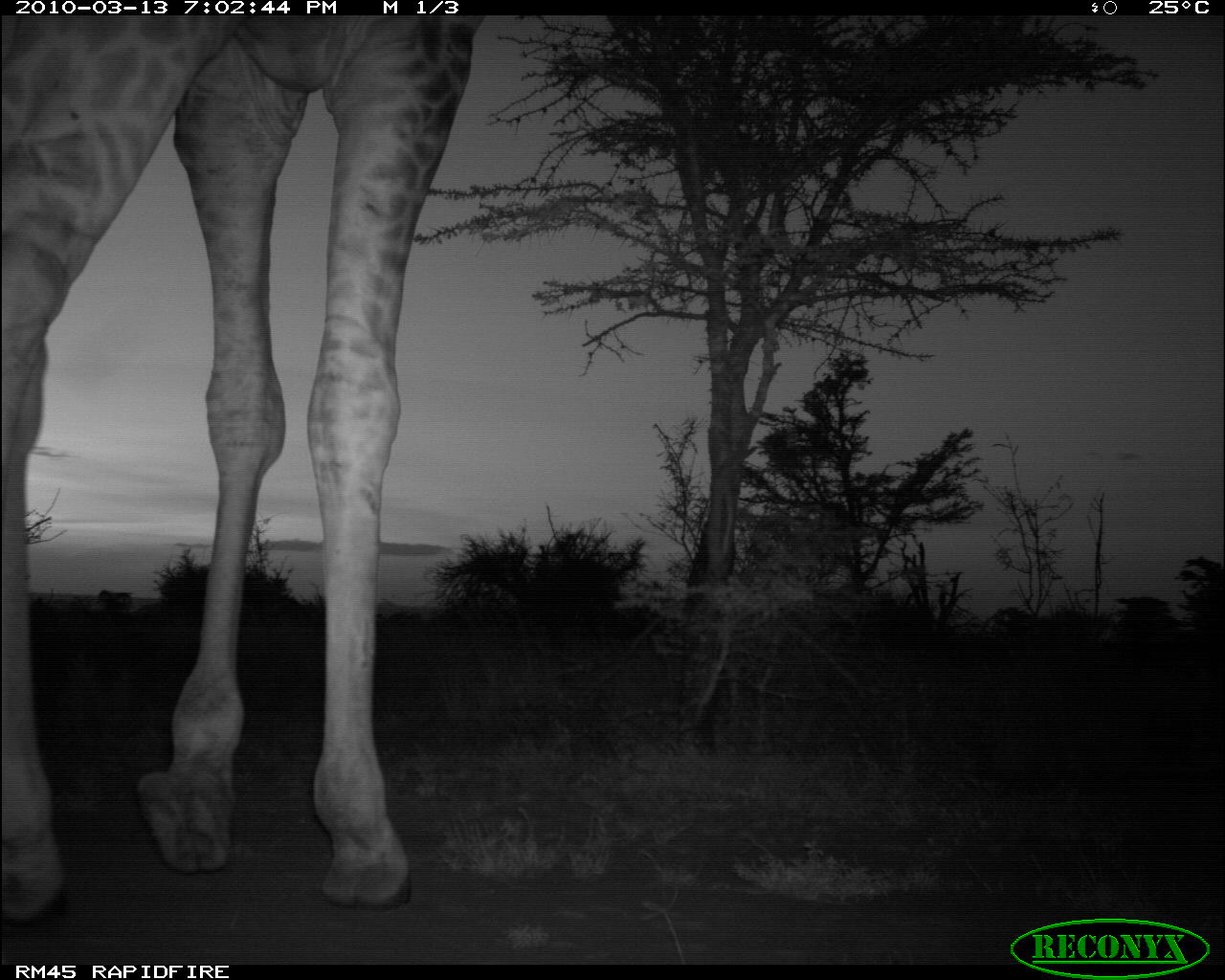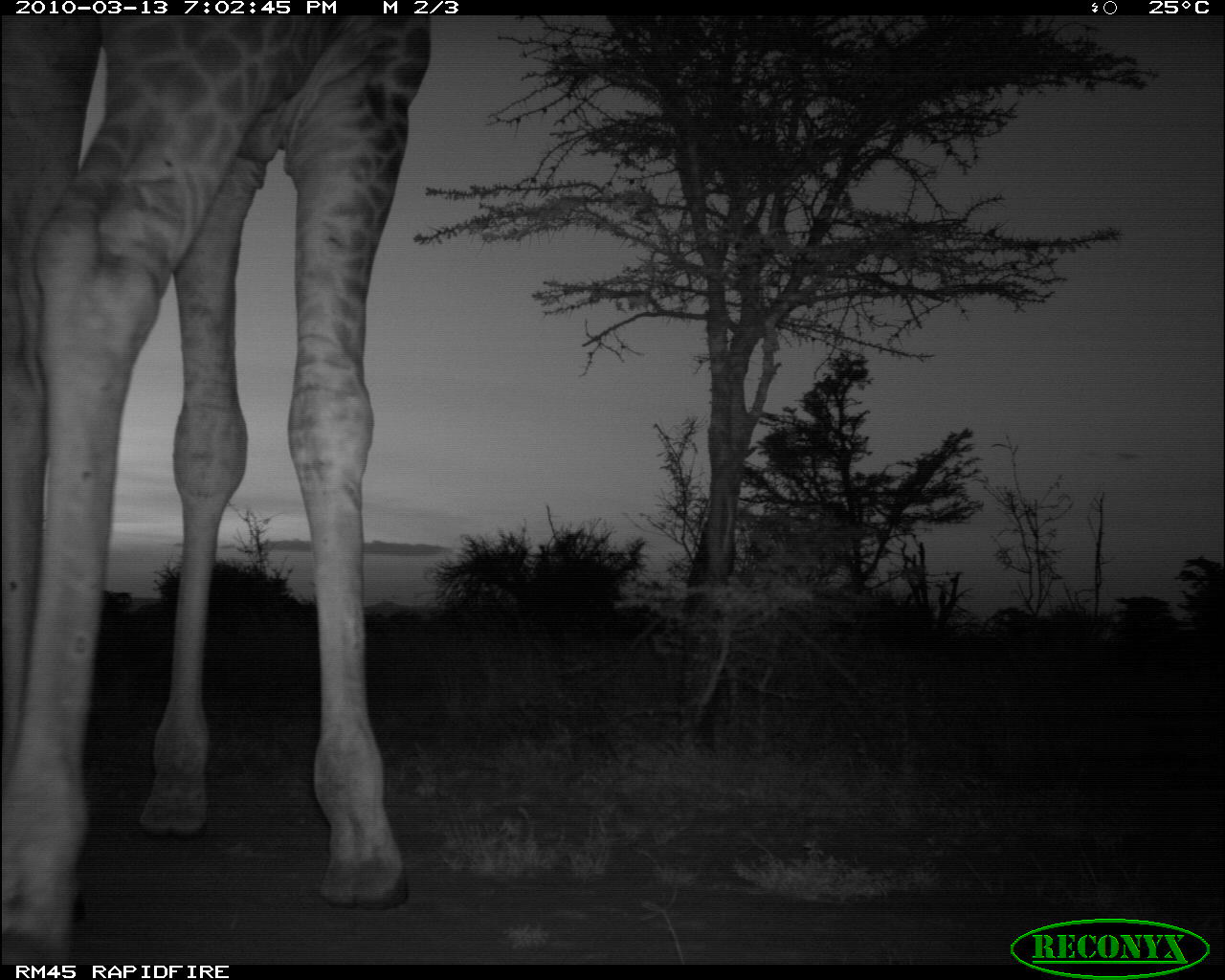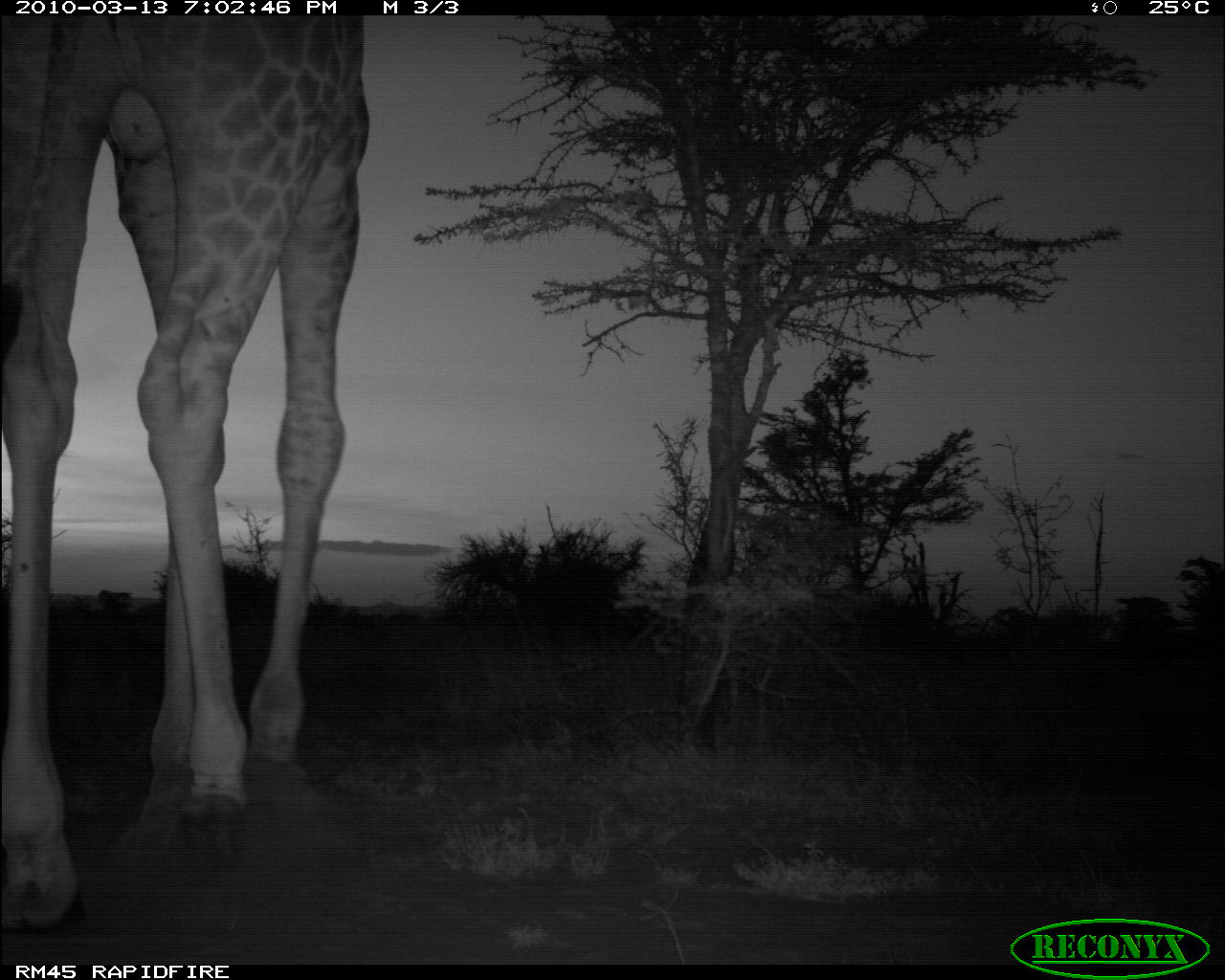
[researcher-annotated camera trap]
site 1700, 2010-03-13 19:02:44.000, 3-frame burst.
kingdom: Animalia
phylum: Chordata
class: Mammalia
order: Artiodactyla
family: Giraffidae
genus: Giraffa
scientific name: Giraffa camelopardalis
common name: giraffe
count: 1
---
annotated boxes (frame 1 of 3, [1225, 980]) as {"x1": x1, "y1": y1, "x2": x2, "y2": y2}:
giraffa camelopardalis: {"x1": 0, "y1": 15, "x2": 485, "y2": 929}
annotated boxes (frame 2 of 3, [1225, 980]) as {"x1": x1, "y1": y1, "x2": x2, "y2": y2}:
giraffa camelopardalis: {"x1": 0, "y1": 11, "x2": 433, "y2": 964}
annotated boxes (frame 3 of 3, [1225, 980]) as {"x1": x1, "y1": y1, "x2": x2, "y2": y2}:
giraffa camelopardalis: {"x1": 0, "y1": 14, "x2": 370, "y2": 937}